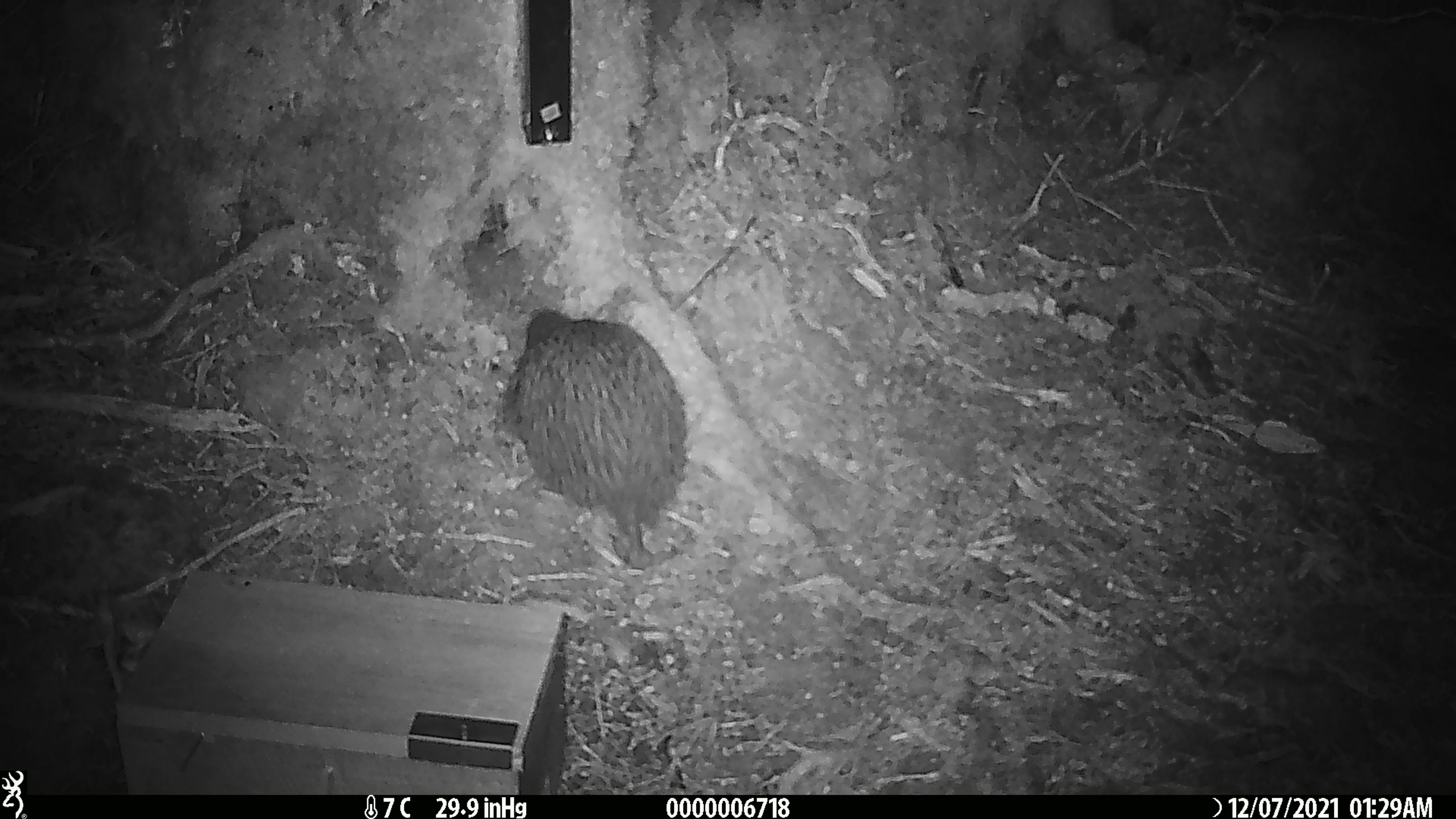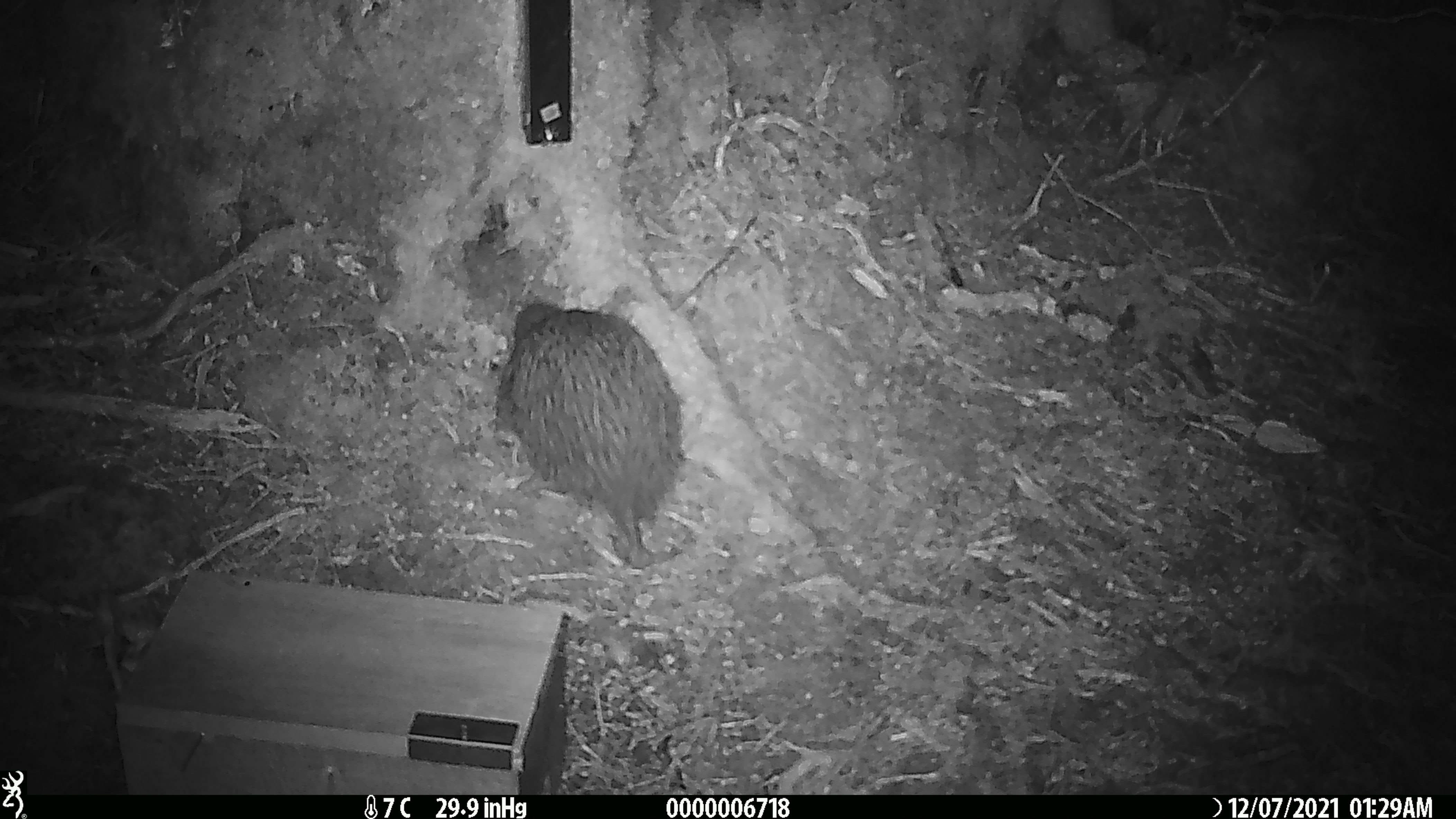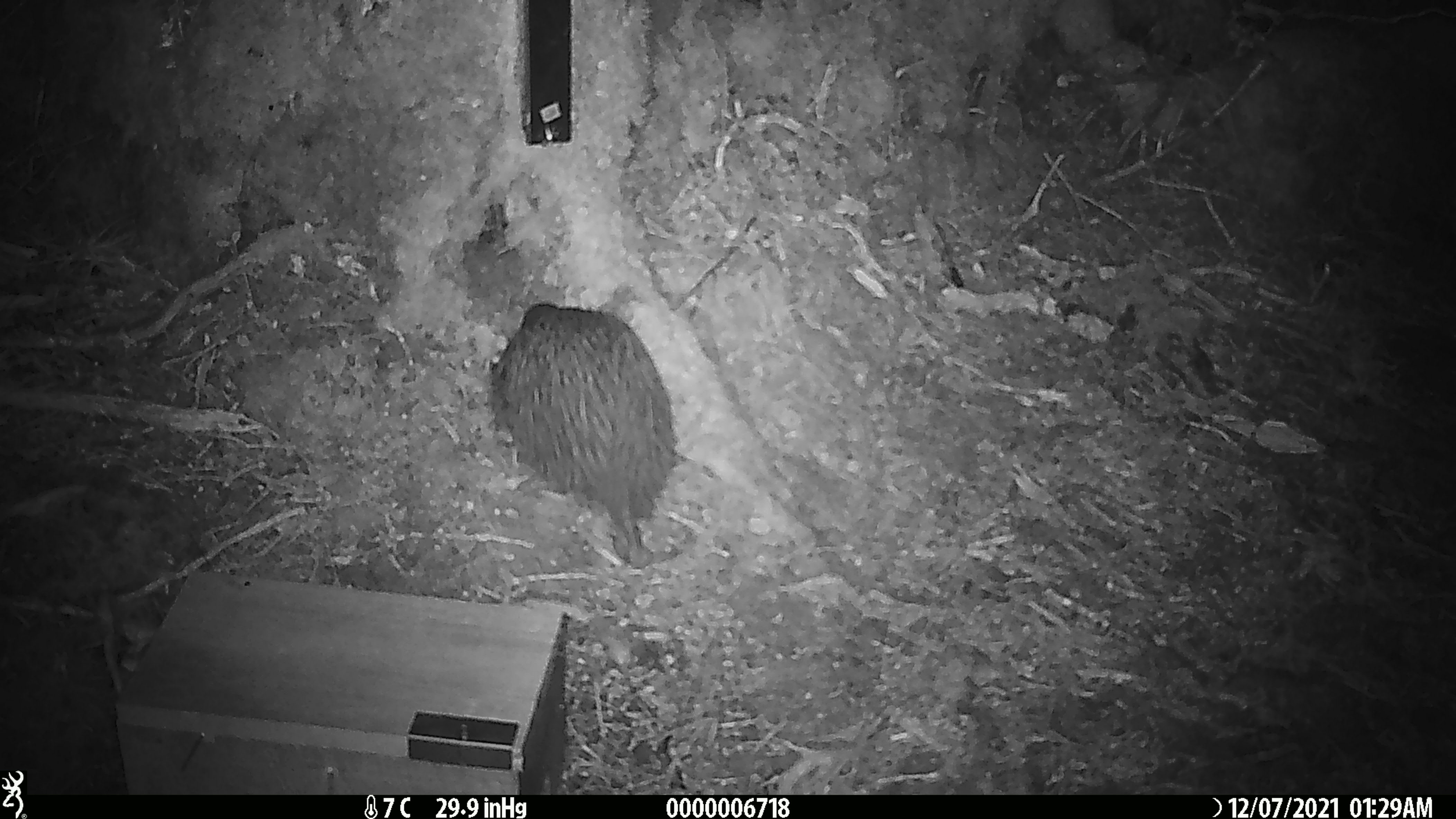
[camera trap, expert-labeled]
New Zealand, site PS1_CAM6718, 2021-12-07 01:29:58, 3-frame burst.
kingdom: Animalia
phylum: Chordata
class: Aves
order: Apterygiformes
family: Apterygidae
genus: Apteryx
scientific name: Apteryx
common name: kiwi